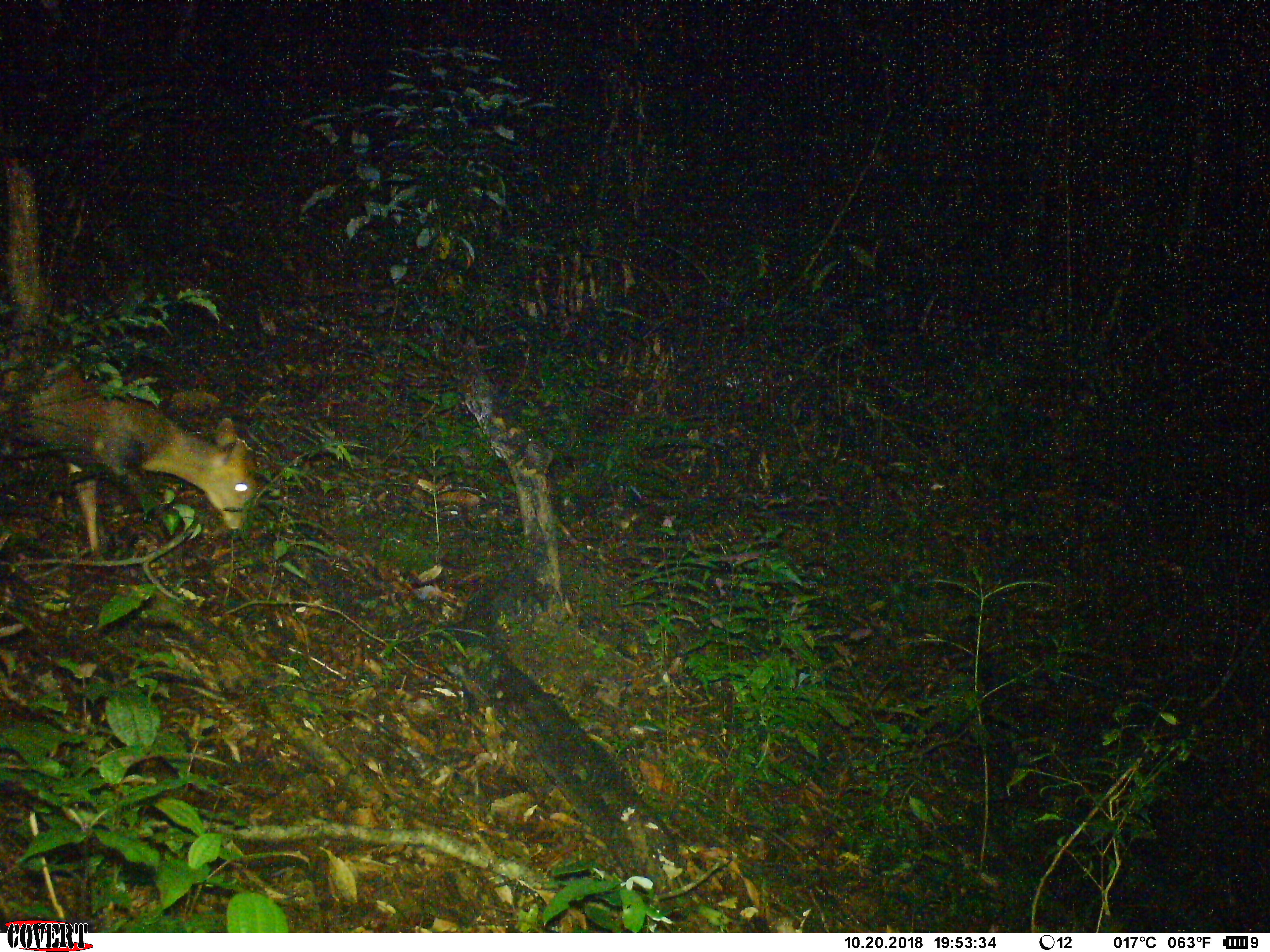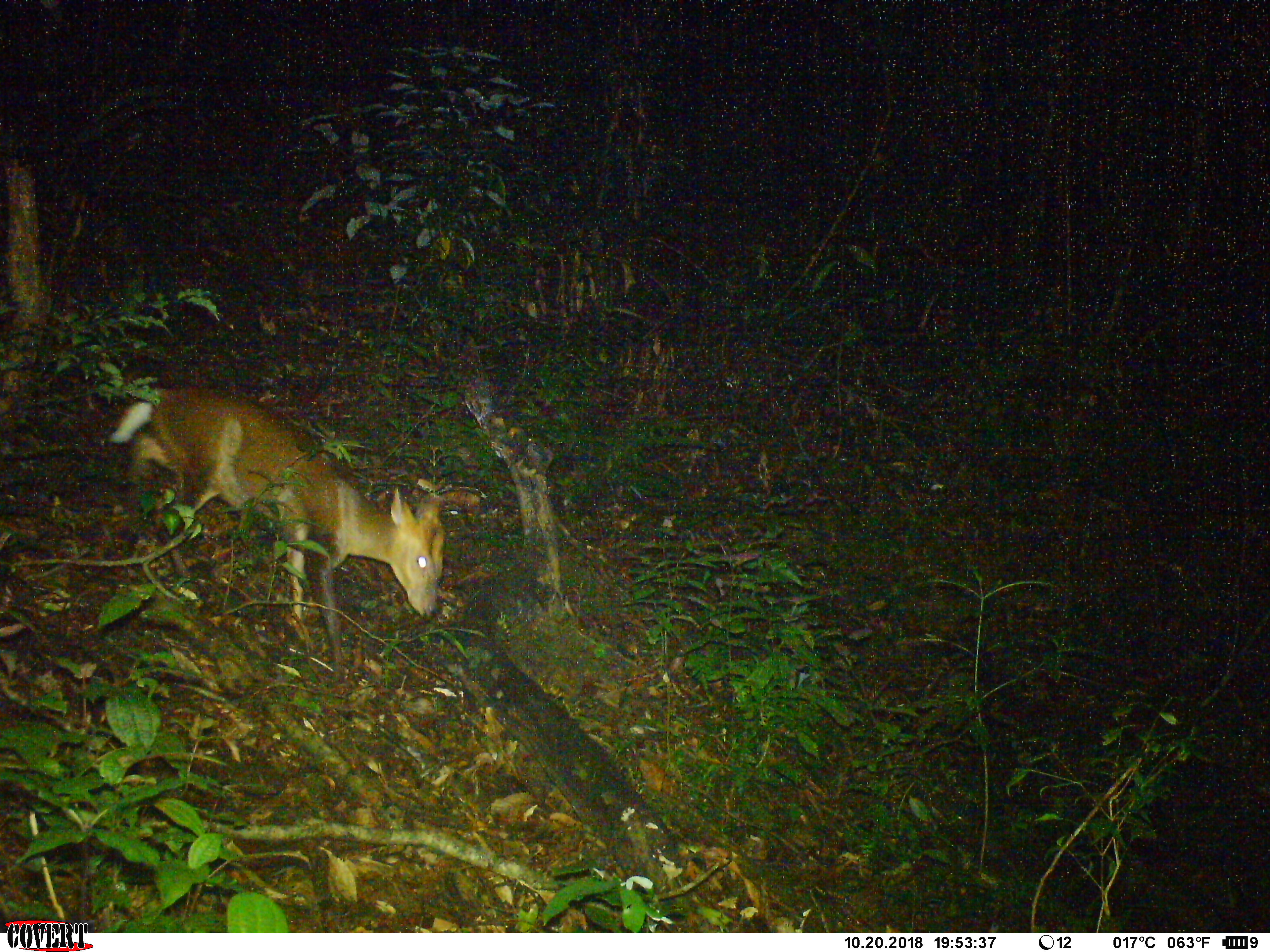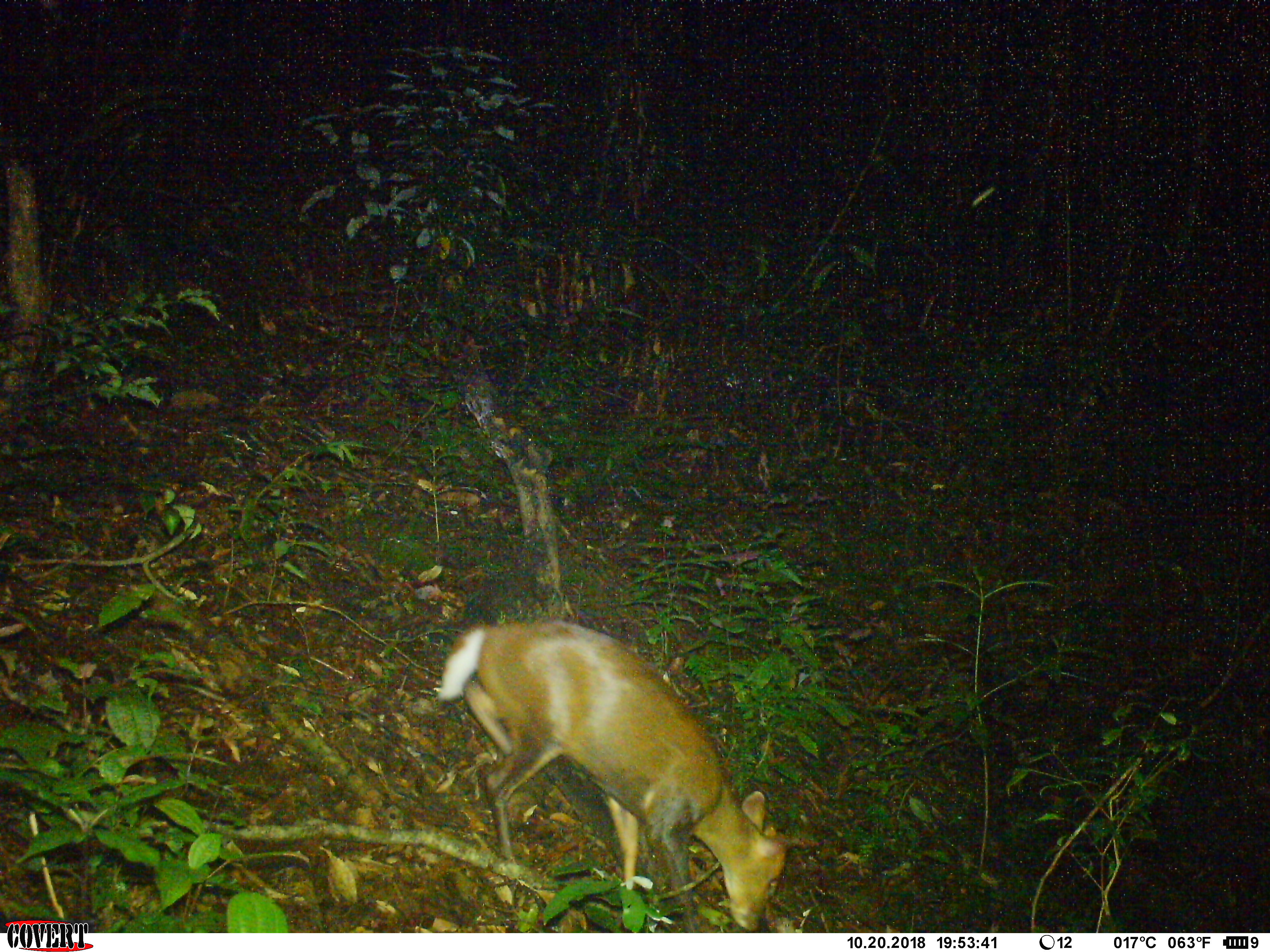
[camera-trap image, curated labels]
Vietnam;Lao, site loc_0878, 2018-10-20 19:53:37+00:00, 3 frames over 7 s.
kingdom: Animalia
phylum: Chordata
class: Mammalia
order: Artiodactyla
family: Cervidae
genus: Muntiacus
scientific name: Muntiacus rooseveltorum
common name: roosevelt's muntjac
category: roosevelts muntjac group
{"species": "roosevelts muntjac group (roosevelt's muntjac) (Muntiacus rooseveltorum)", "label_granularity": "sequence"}